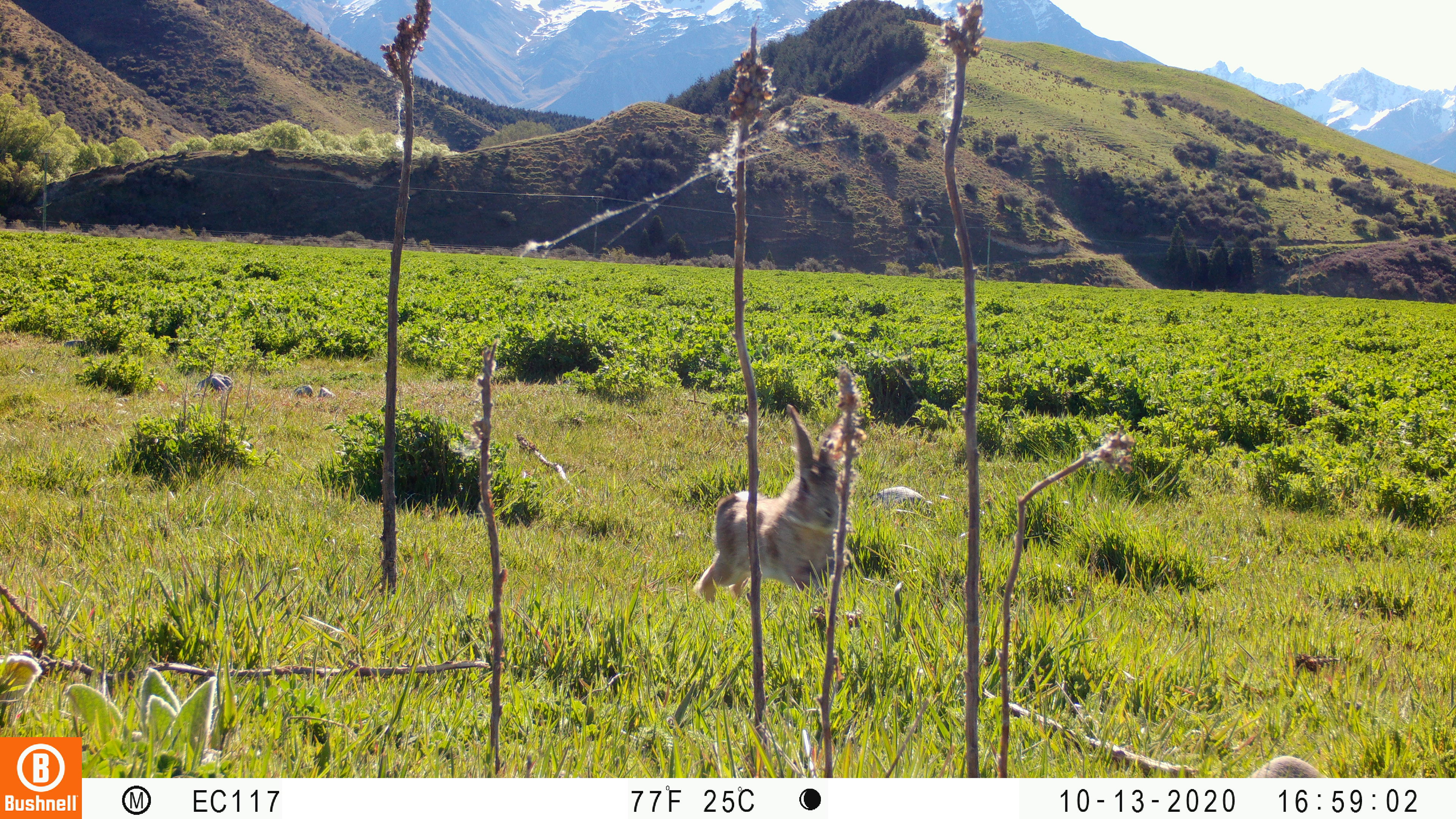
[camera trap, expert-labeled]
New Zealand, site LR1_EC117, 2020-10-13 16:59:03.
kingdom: Animalia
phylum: Chordata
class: Mammalia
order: Lagomorpha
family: Leporidae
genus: Oryctolagus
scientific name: Oryctolagus cuniculus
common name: european rabbit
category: rabbit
Rabbit (european rabbit) (Oryctolagus cuniculus).